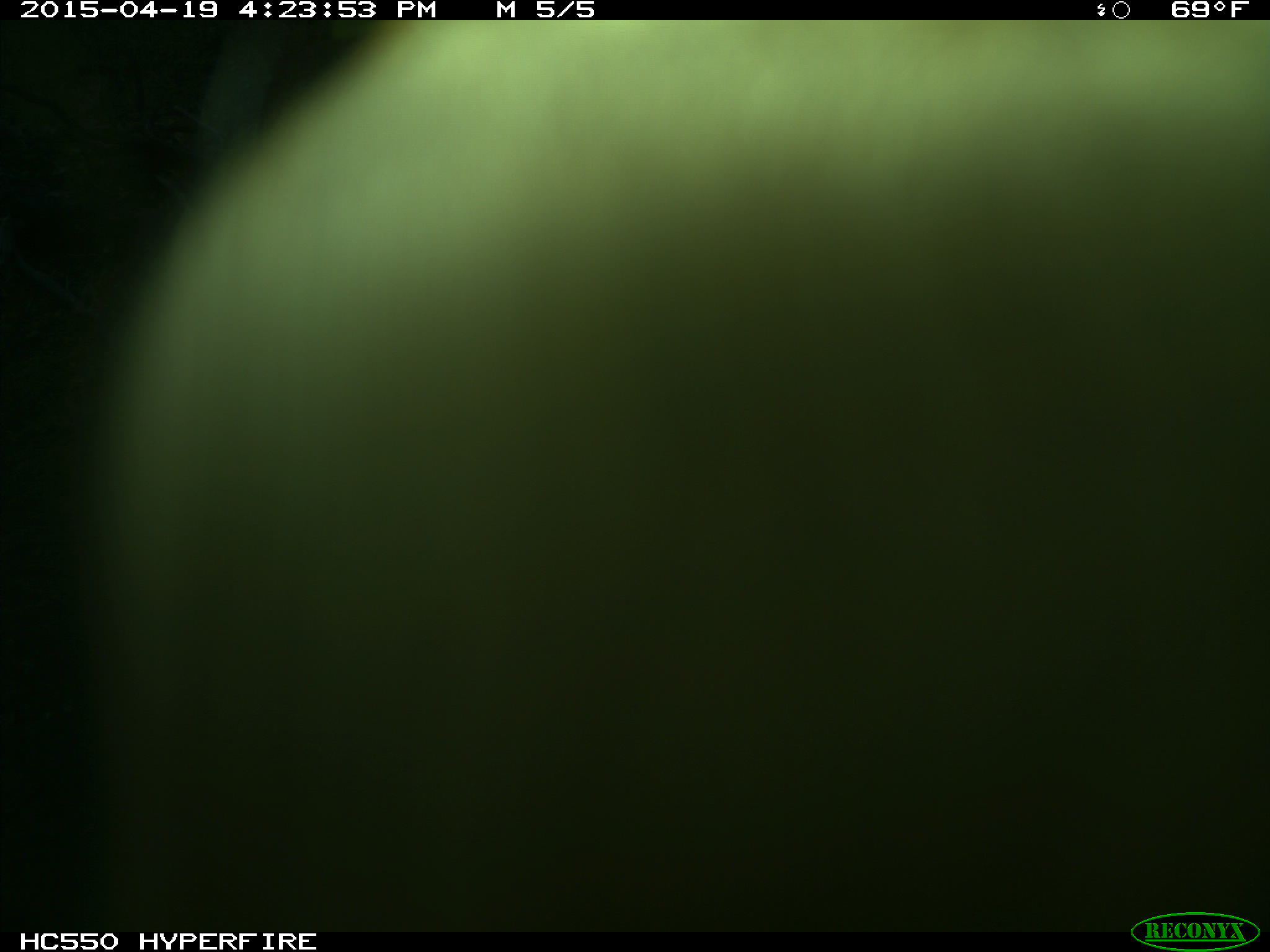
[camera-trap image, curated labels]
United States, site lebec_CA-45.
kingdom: Animalia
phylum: Chordata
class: Mammalia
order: Artiodactyla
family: Bovidae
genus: Bos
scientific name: Bos taurus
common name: domestic cow